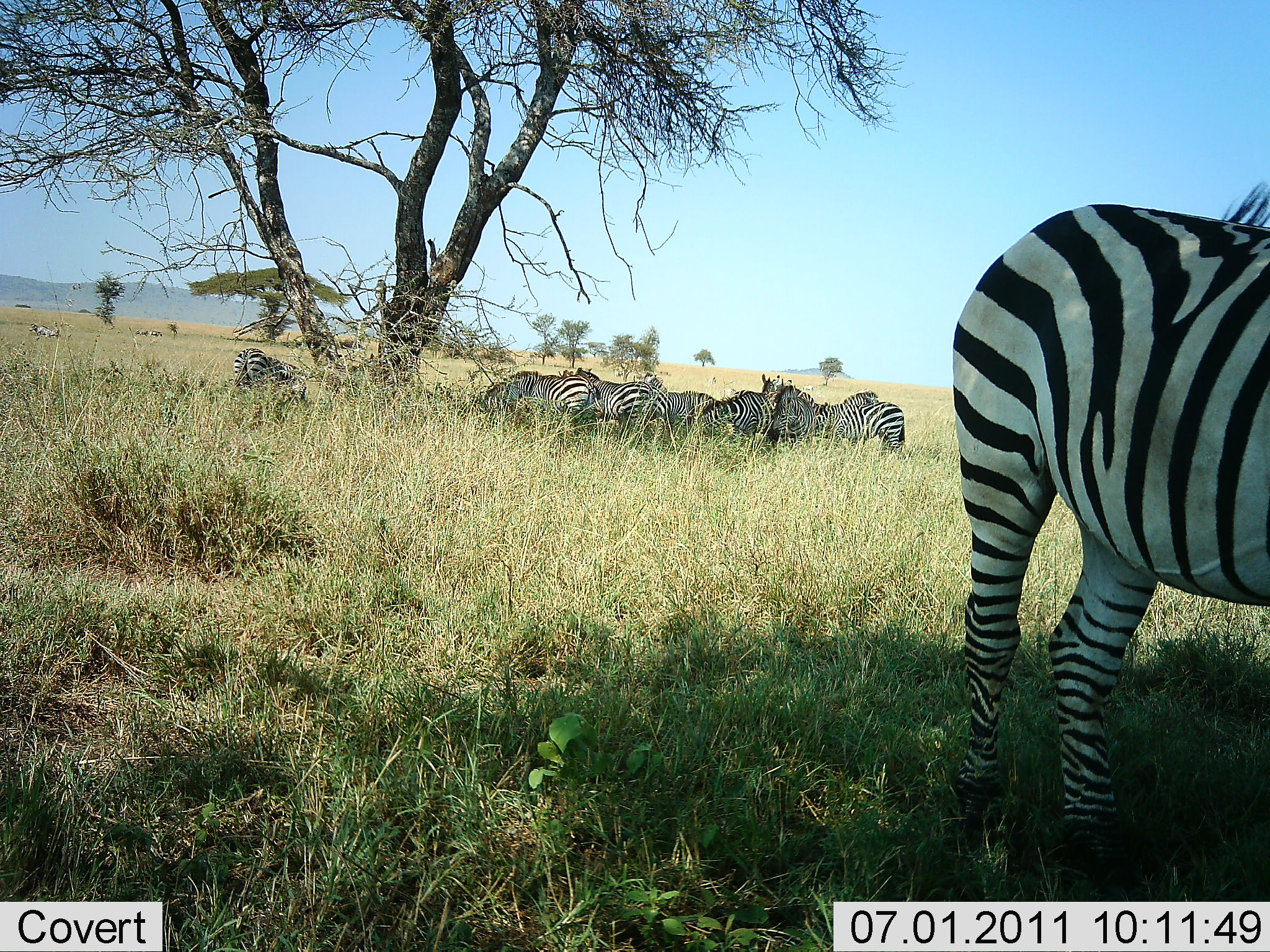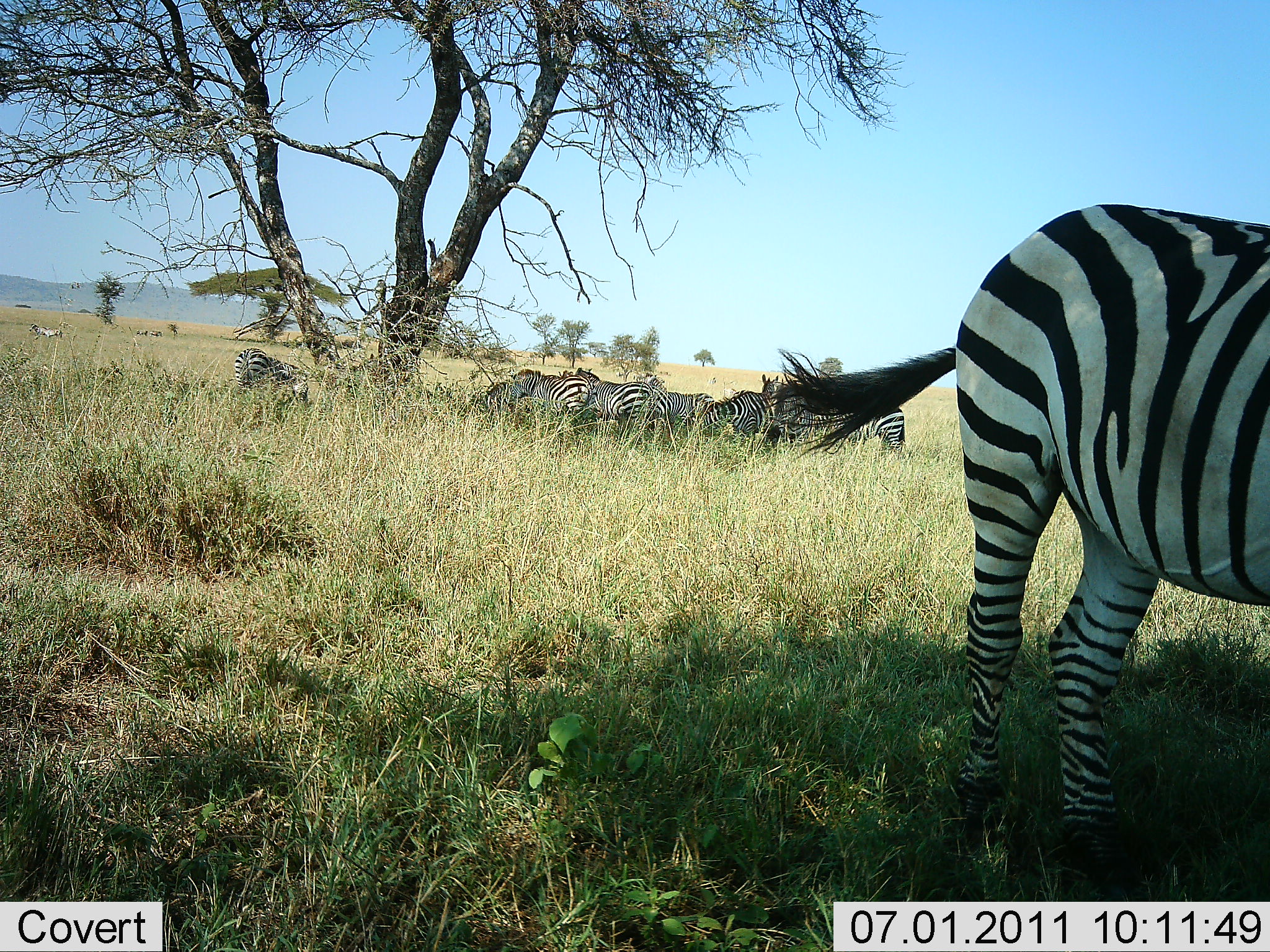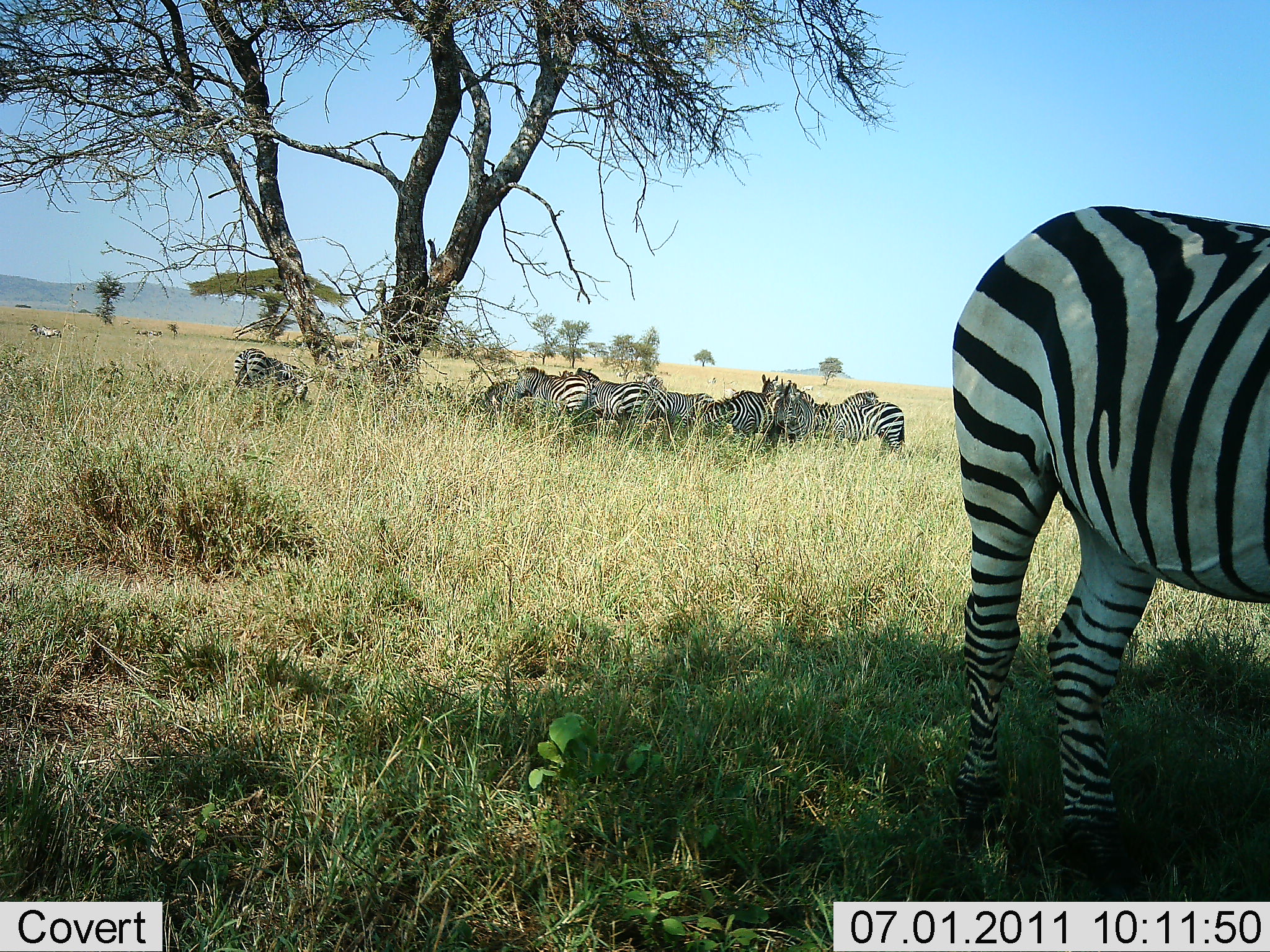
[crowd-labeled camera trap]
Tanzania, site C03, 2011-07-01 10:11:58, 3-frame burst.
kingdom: Animalia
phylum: Chordata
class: Mammalia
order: Perissodactyla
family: Equidae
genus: Equus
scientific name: Equus quagga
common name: plains zebra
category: zebra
Zebra (plains zebra) (Equus quagga), count 10. Behavior (volunteer vote fractions): standing 80%, resting 20%, moving 0%, interacting 0%. Young present (vote fraction): 0%. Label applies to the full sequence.